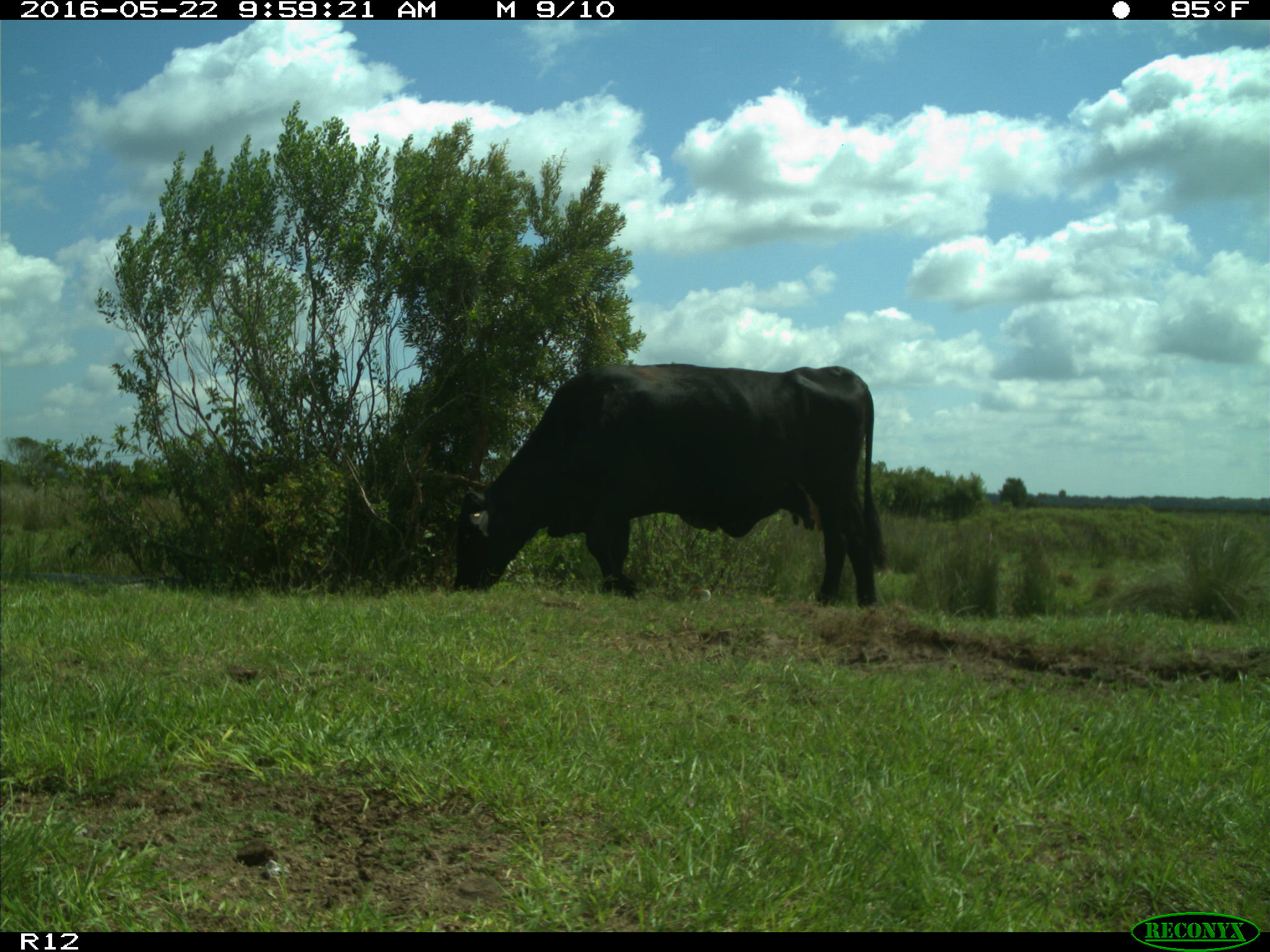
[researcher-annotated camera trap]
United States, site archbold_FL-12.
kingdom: Animalia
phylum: Chordata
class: Mammalia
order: Artiodactyla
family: Bovidae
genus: Bos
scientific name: Bos taurus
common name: domestic cow